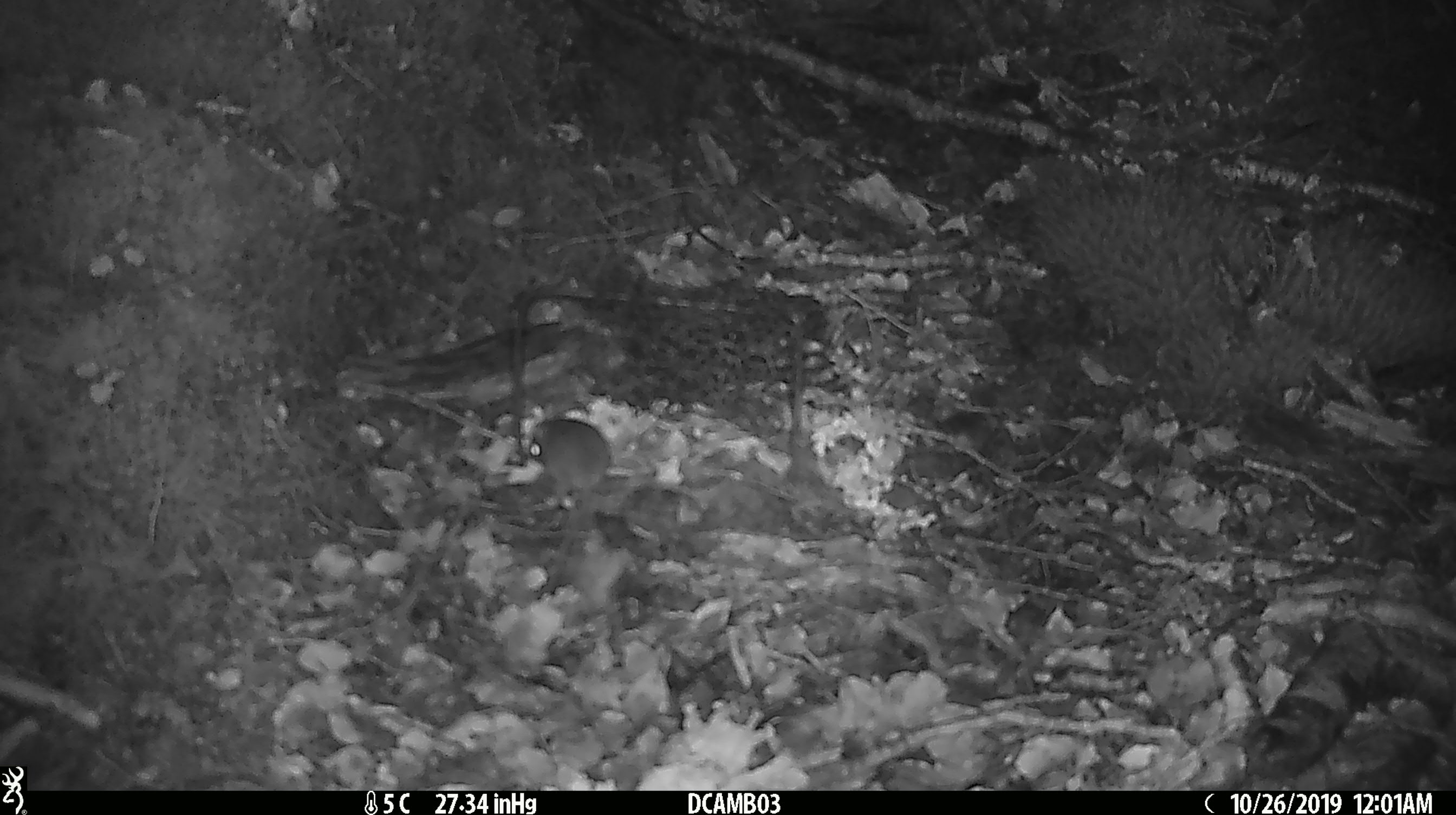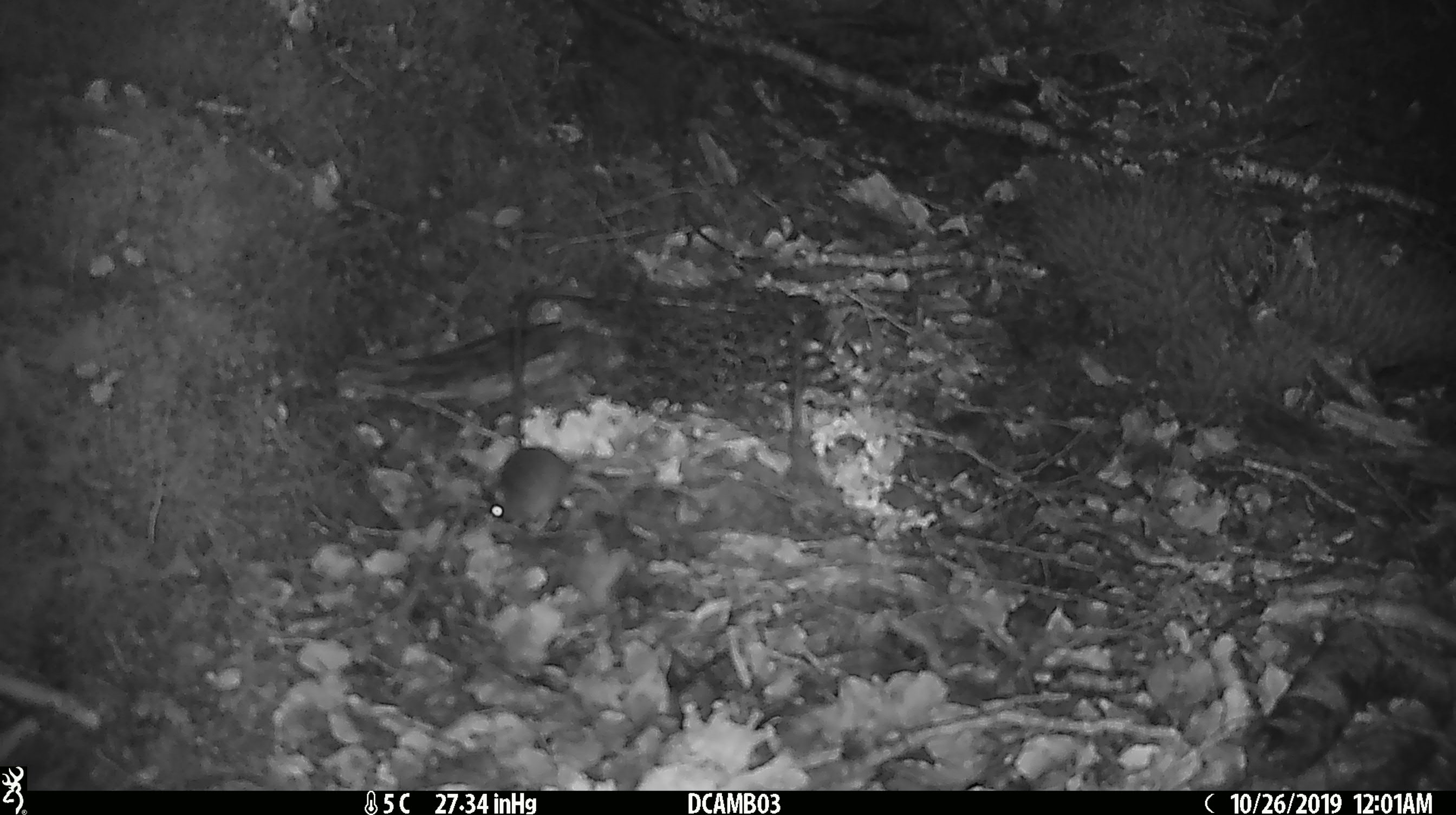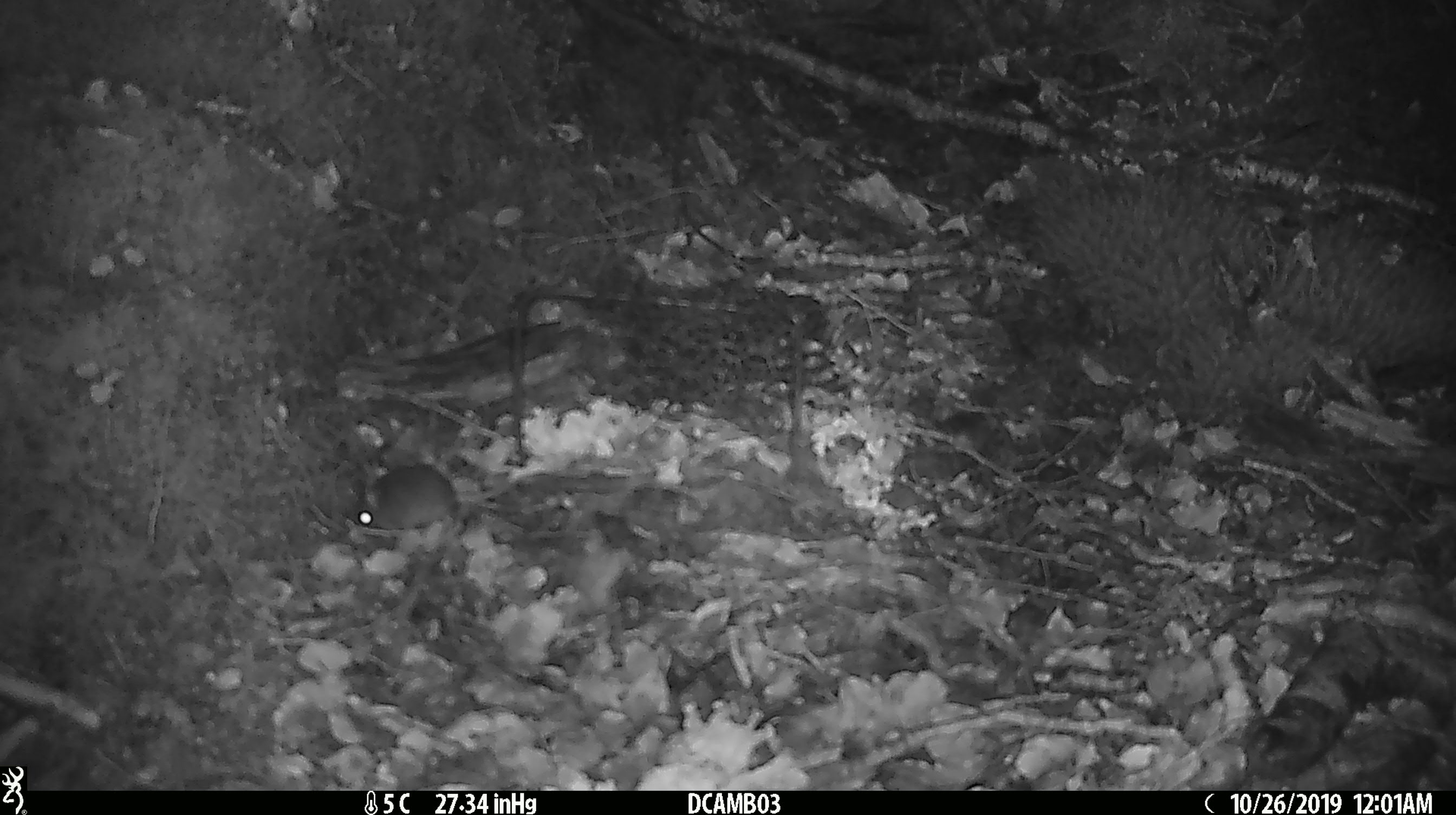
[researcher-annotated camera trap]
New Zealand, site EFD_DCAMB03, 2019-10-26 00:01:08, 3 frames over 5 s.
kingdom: Animalia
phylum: Chordata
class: Mammalia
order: Rodentia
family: Muridae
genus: Mus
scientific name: Mus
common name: mouse